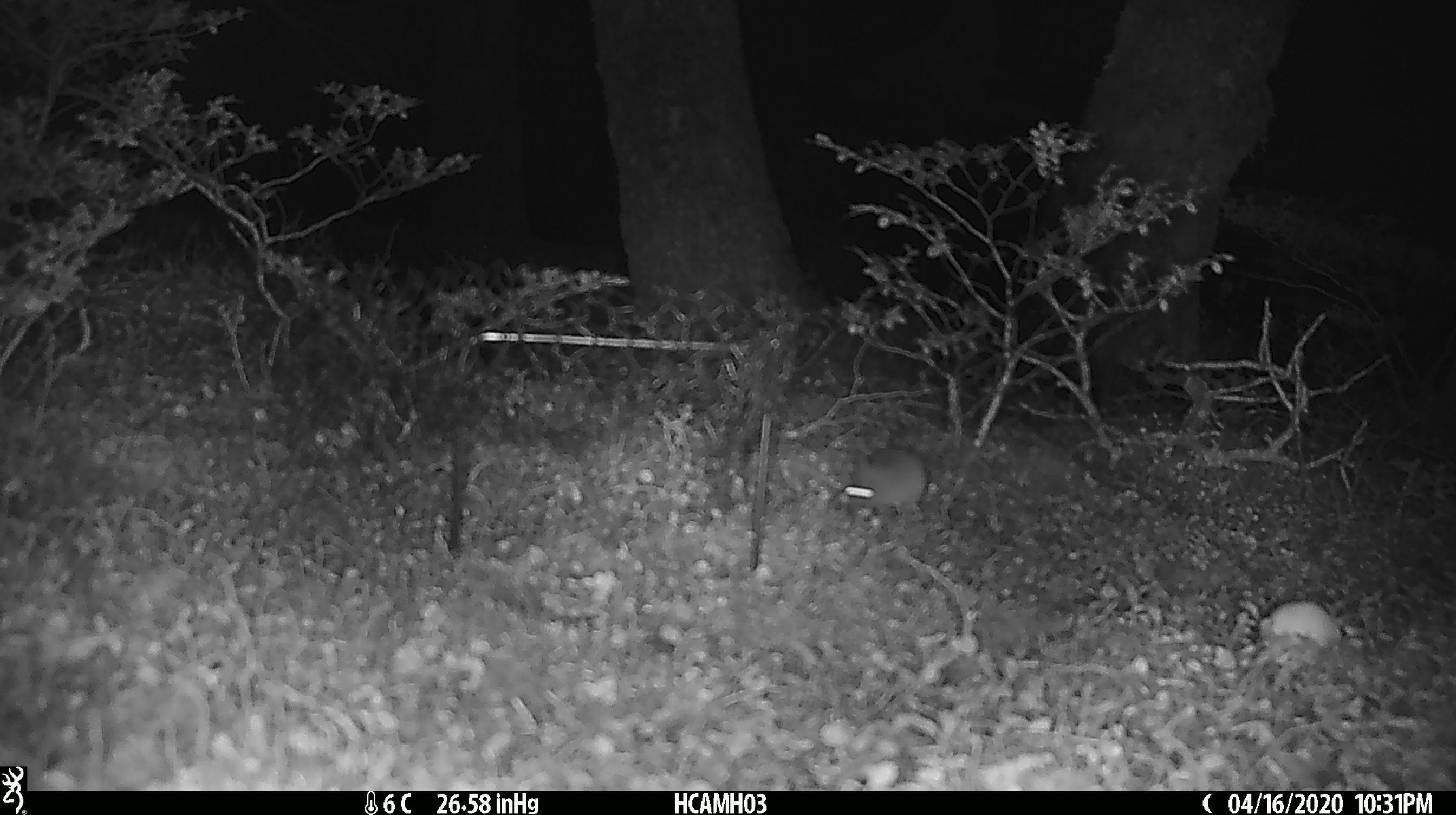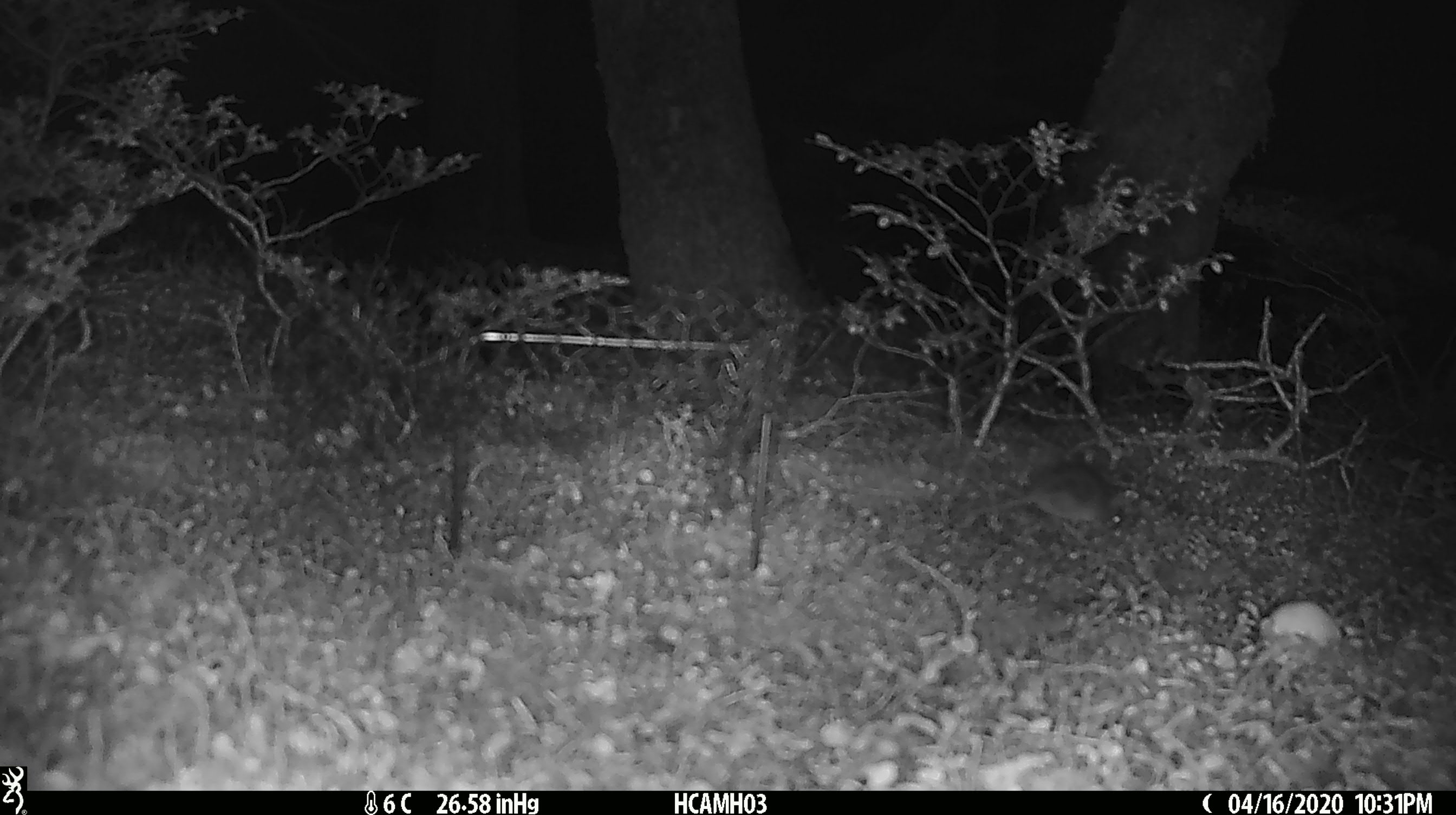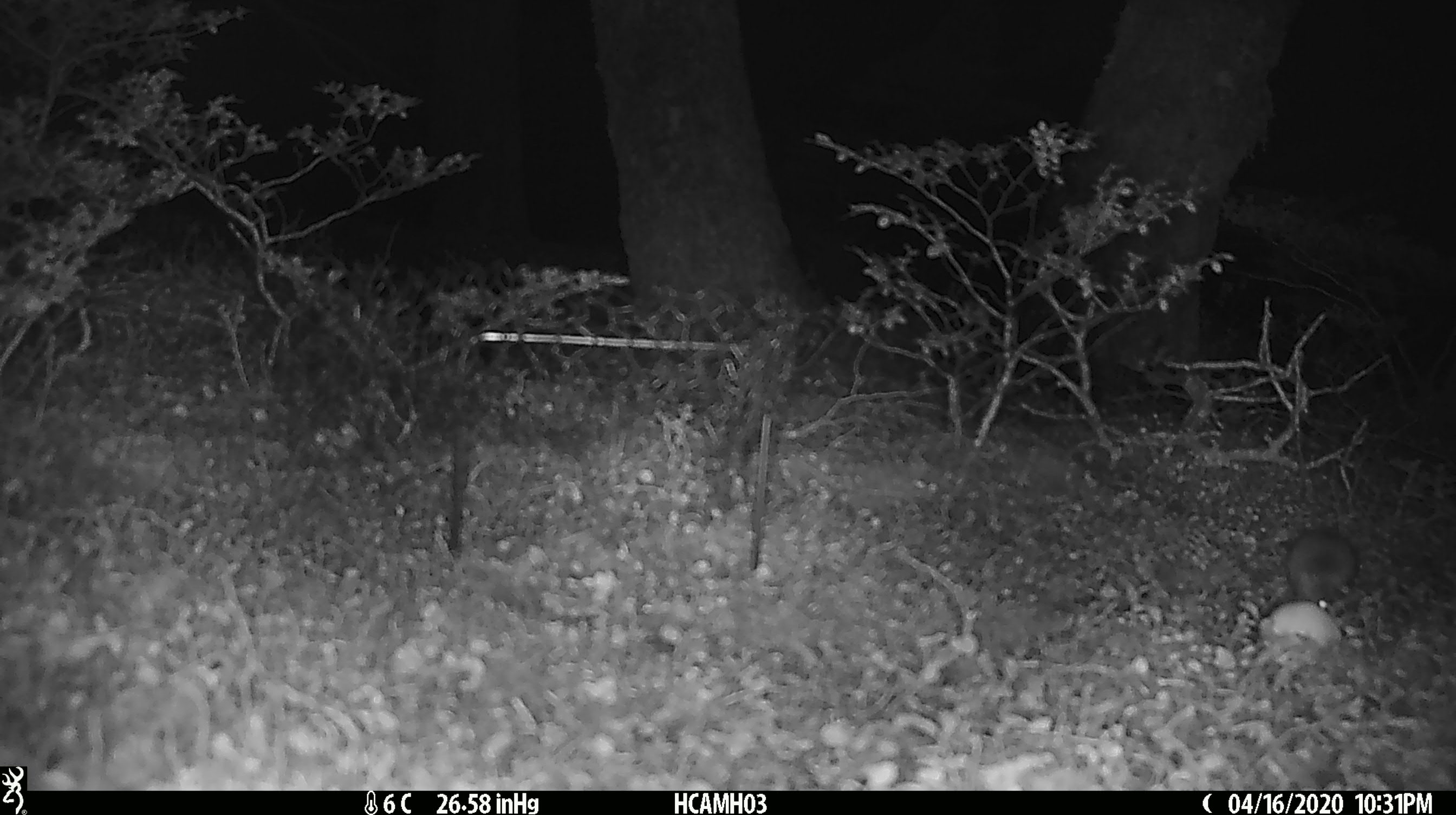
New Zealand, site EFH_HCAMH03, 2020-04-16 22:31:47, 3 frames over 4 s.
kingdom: Animalia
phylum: Chordata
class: Mammalia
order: Rodentia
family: Muridae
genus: Mus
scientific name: Mus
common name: mouse